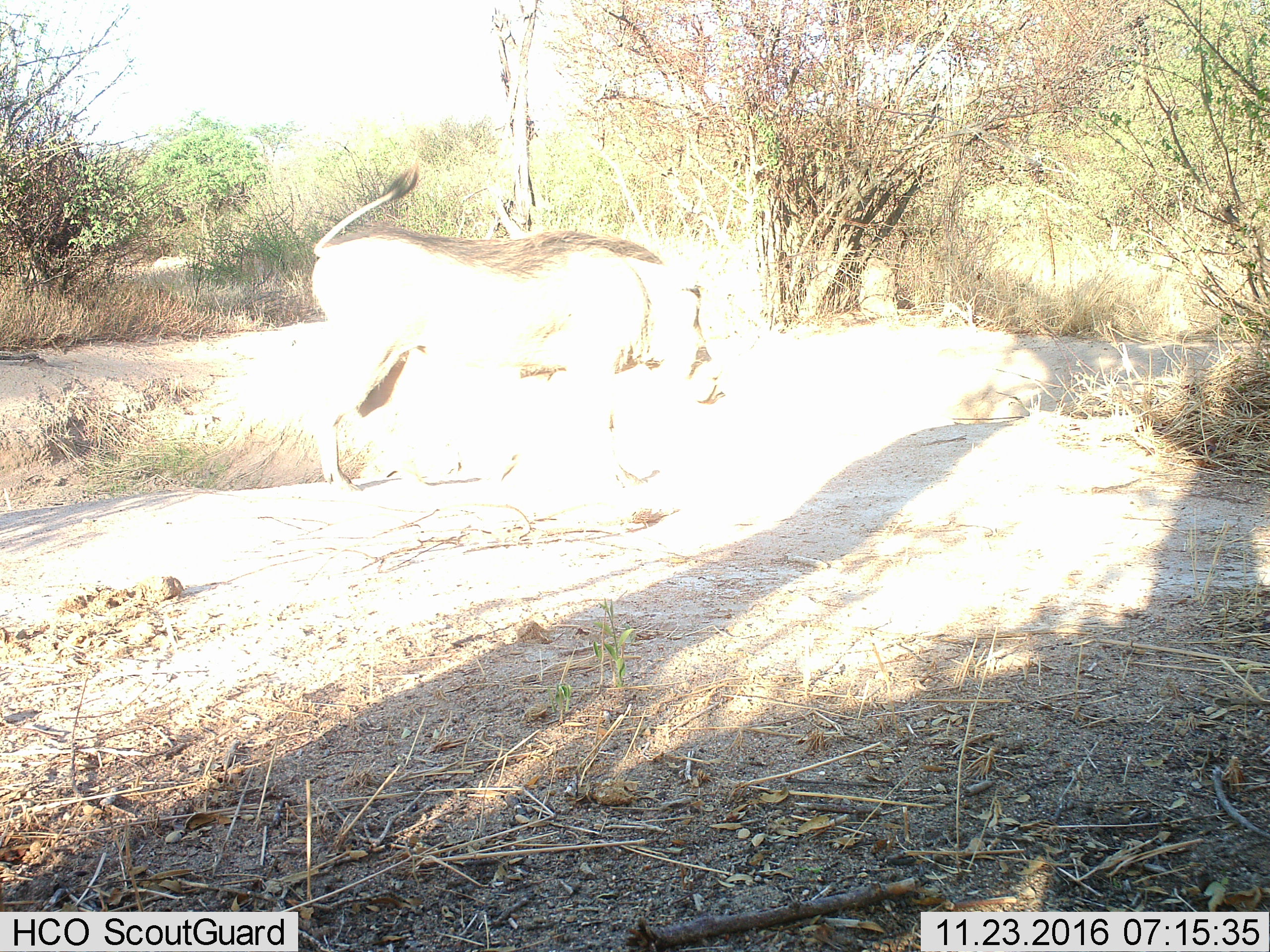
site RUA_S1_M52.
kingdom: Animalia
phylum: Chordata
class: Mammalia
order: Artiodactyla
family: Suidae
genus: Phacochoerus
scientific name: Phacochoerus africanus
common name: warthog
Warthog (Phacochoerus africanus), count 1. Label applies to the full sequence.